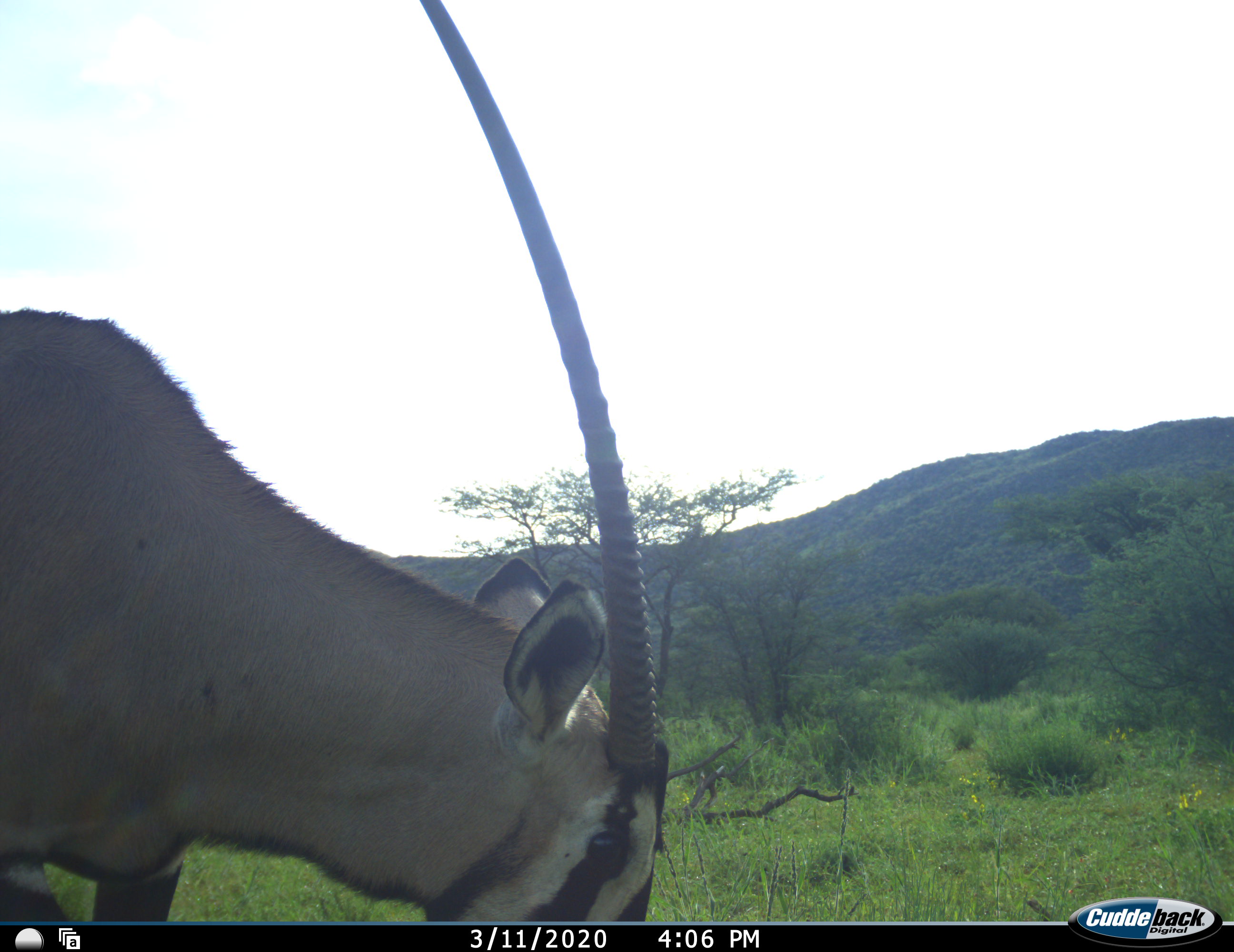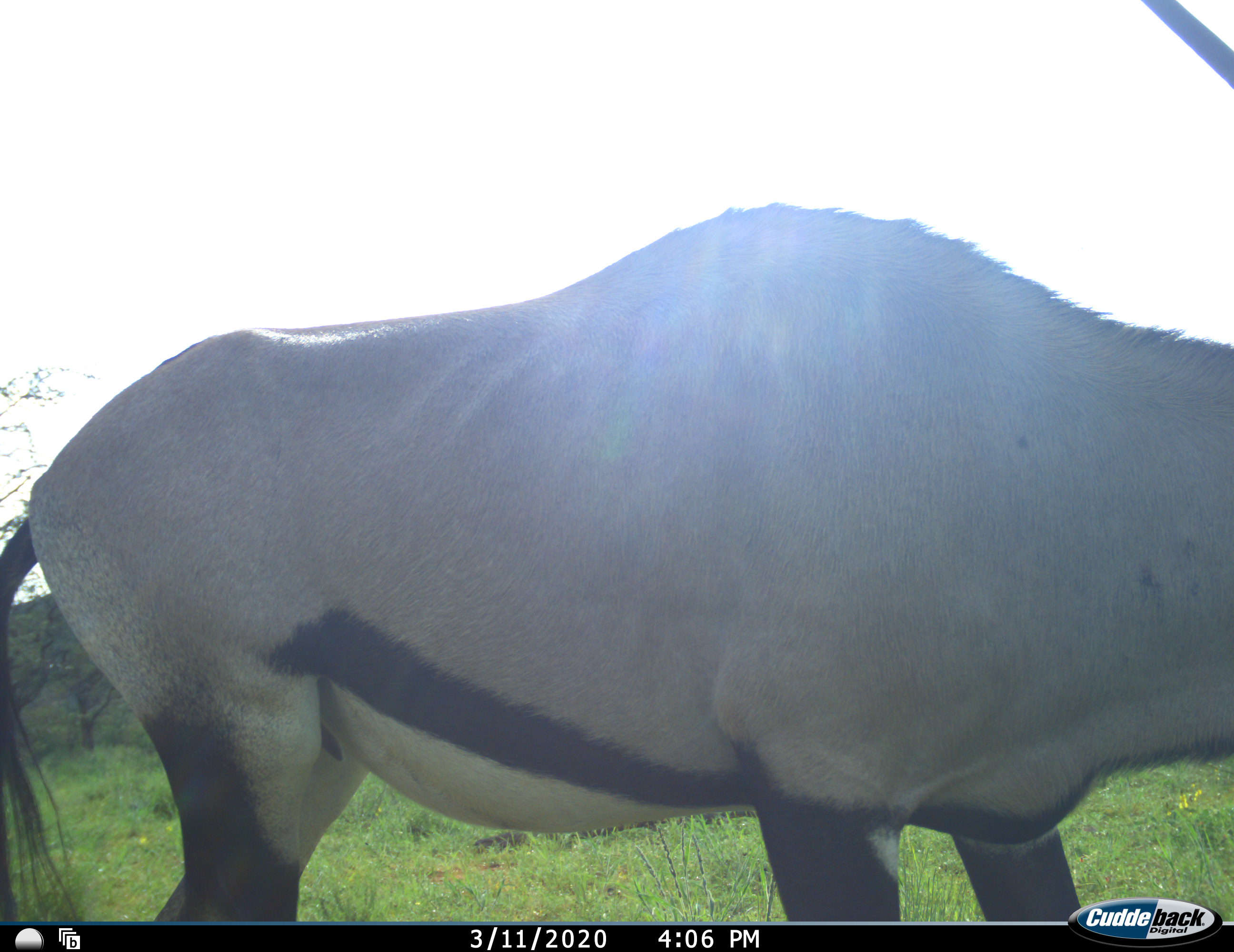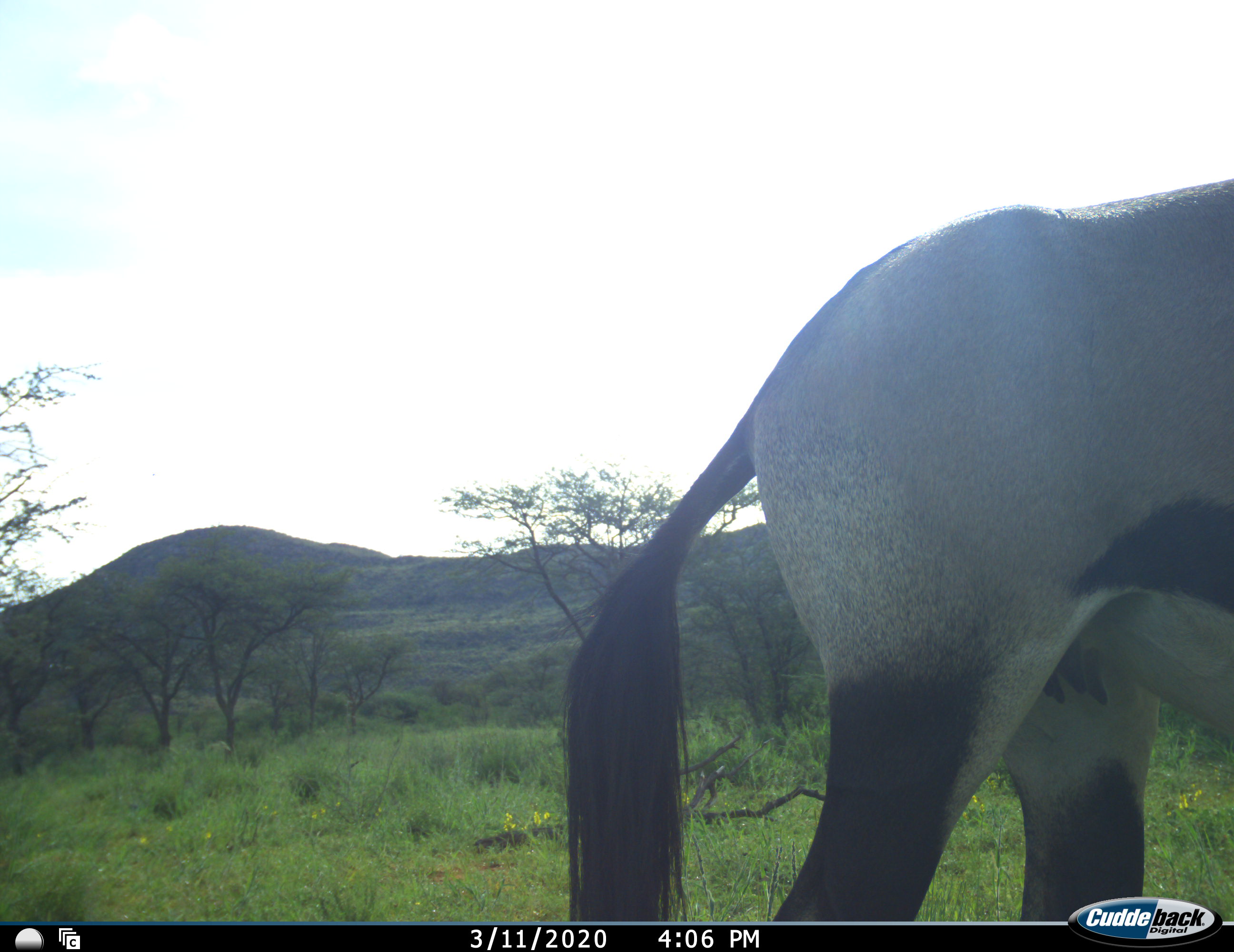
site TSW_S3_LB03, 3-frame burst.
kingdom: Animalia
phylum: Chordata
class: Mammalia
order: Artiodactyla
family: Bovidae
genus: Oryx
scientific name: Oryx gazella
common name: gemsbok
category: oryx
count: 1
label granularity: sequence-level